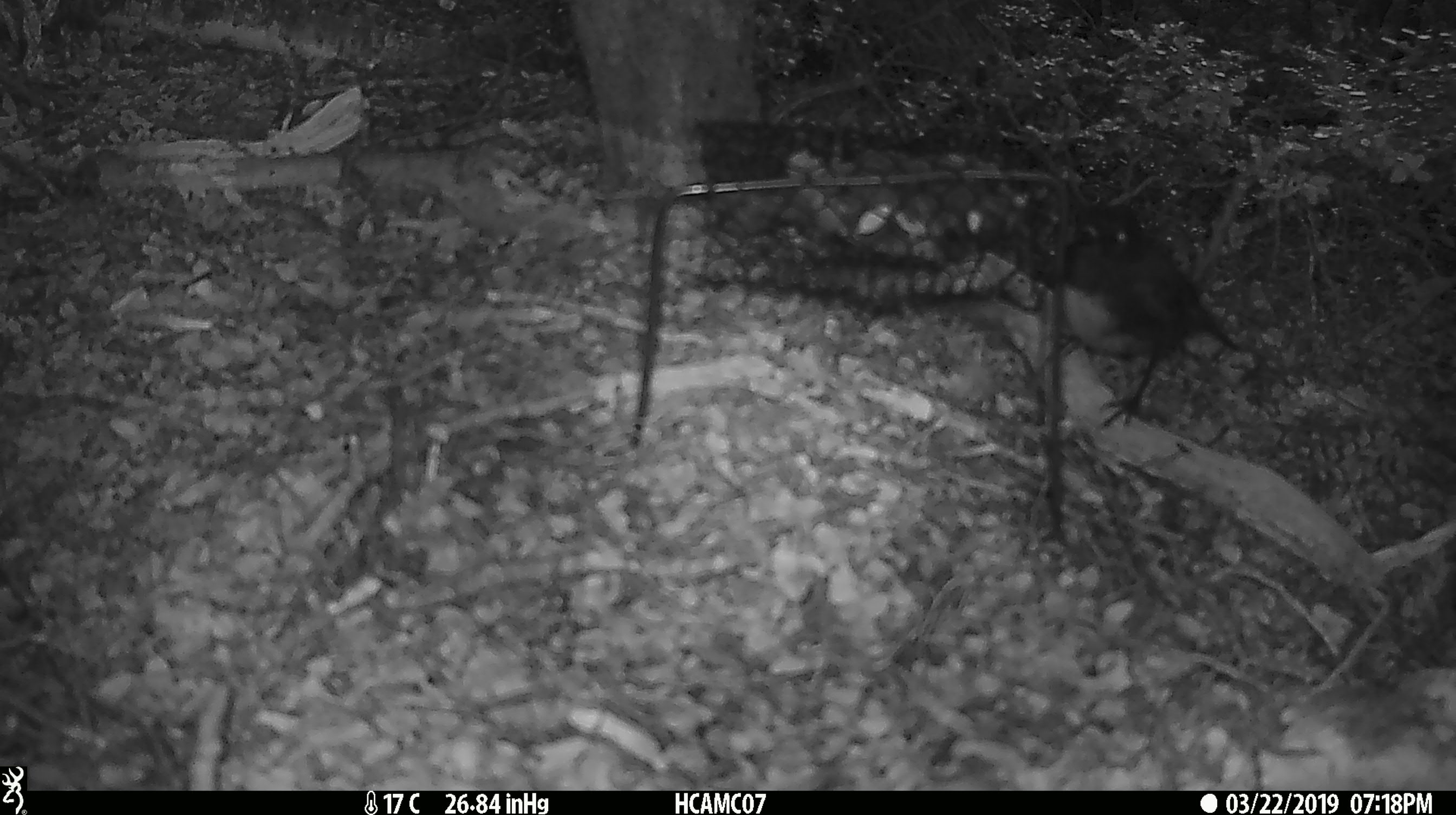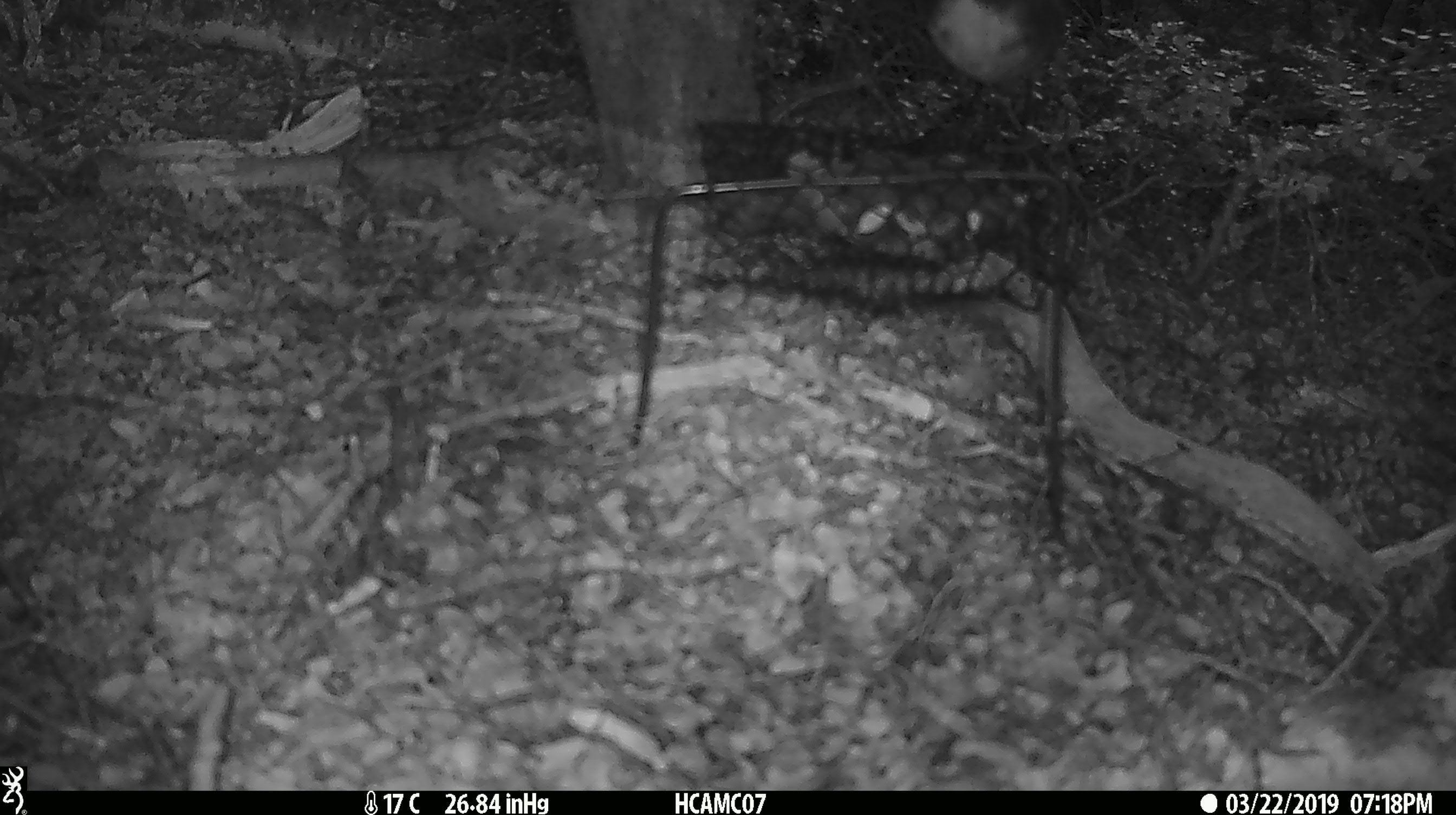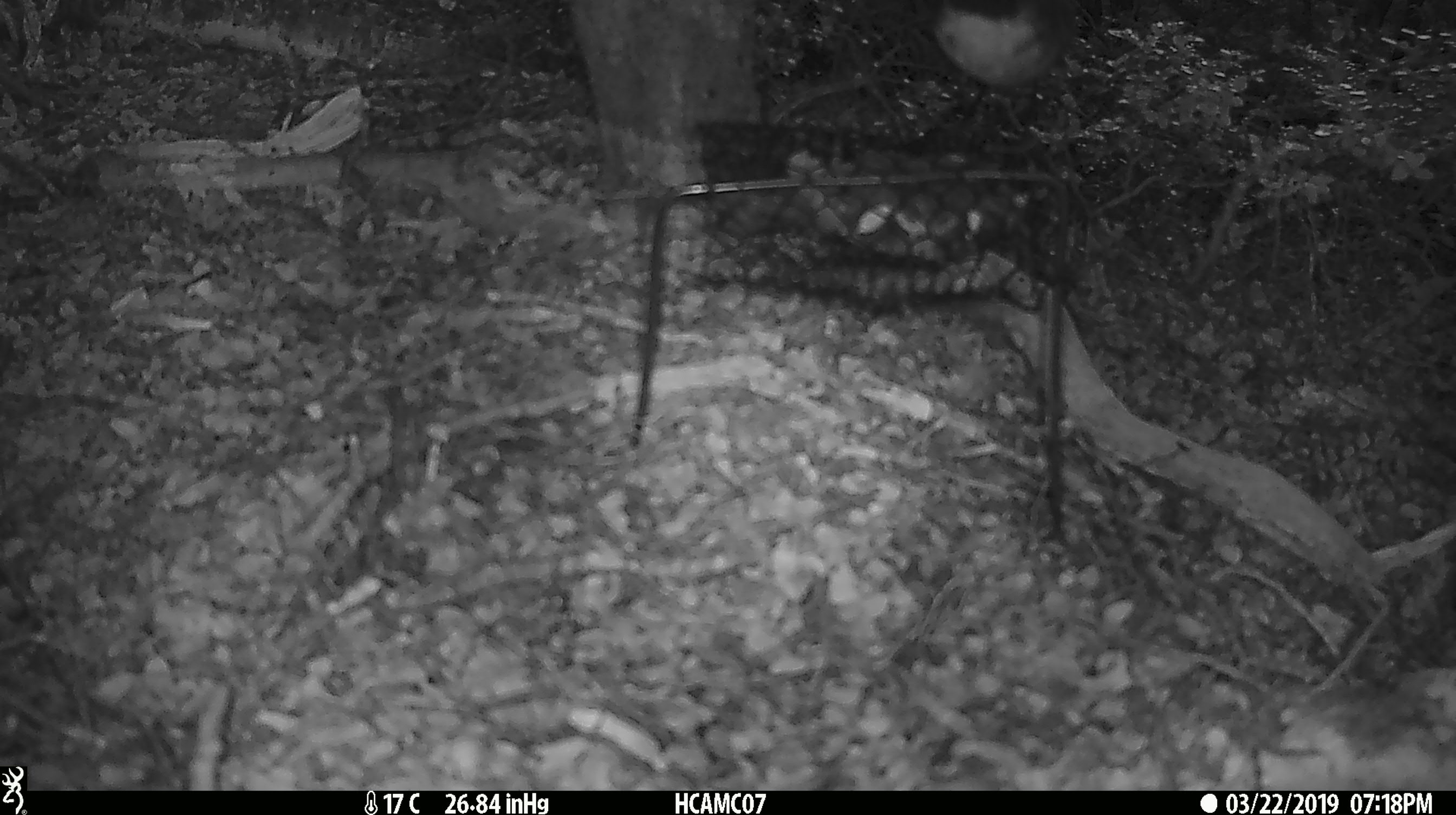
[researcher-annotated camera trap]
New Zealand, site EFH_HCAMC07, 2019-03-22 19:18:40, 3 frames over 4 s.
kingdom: Animalia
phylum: Chordata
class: Aves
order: Passeriformes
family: Petroicidae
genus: Petroica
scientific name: Petroica australis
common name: new zealand robin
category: robin